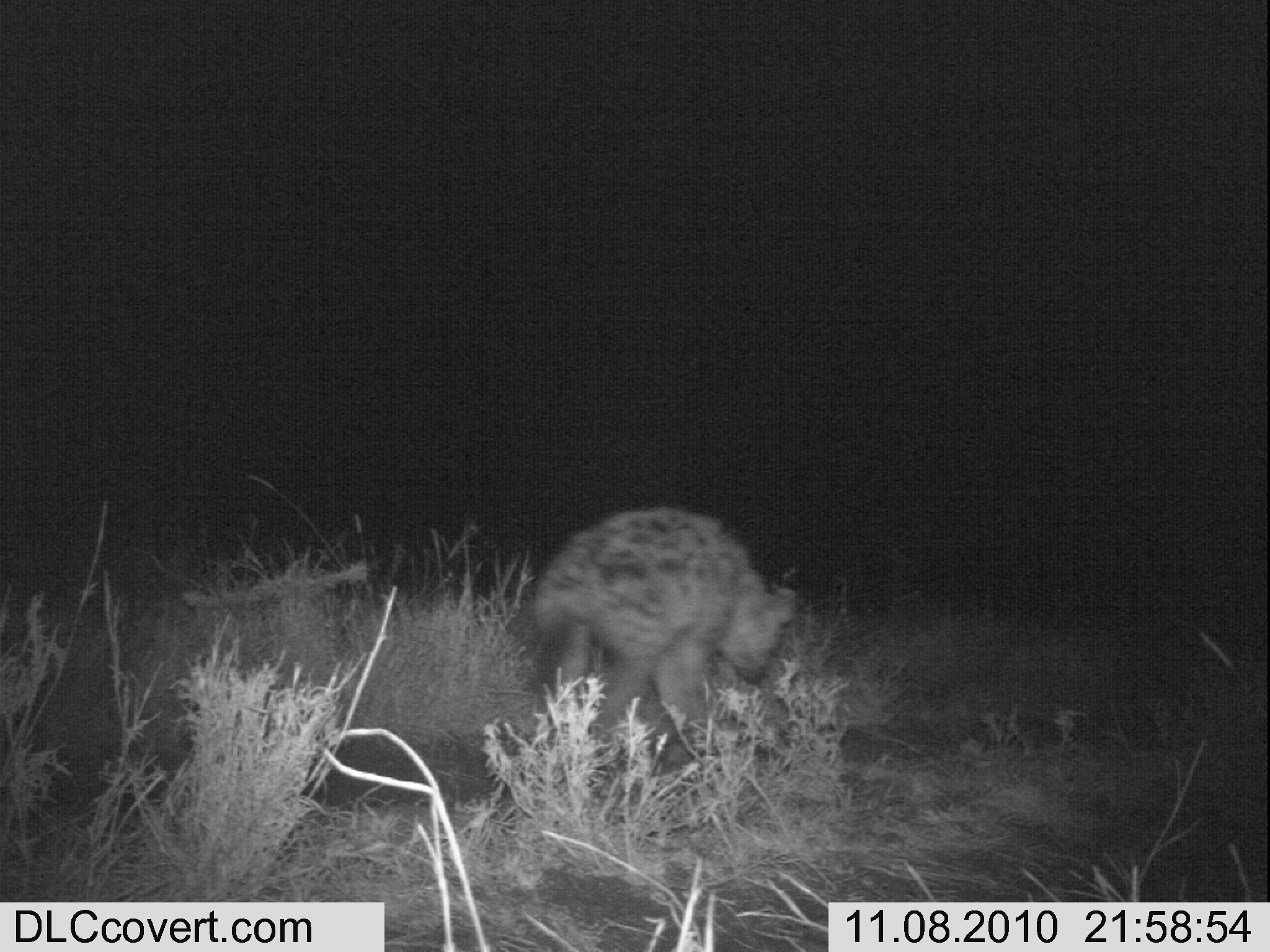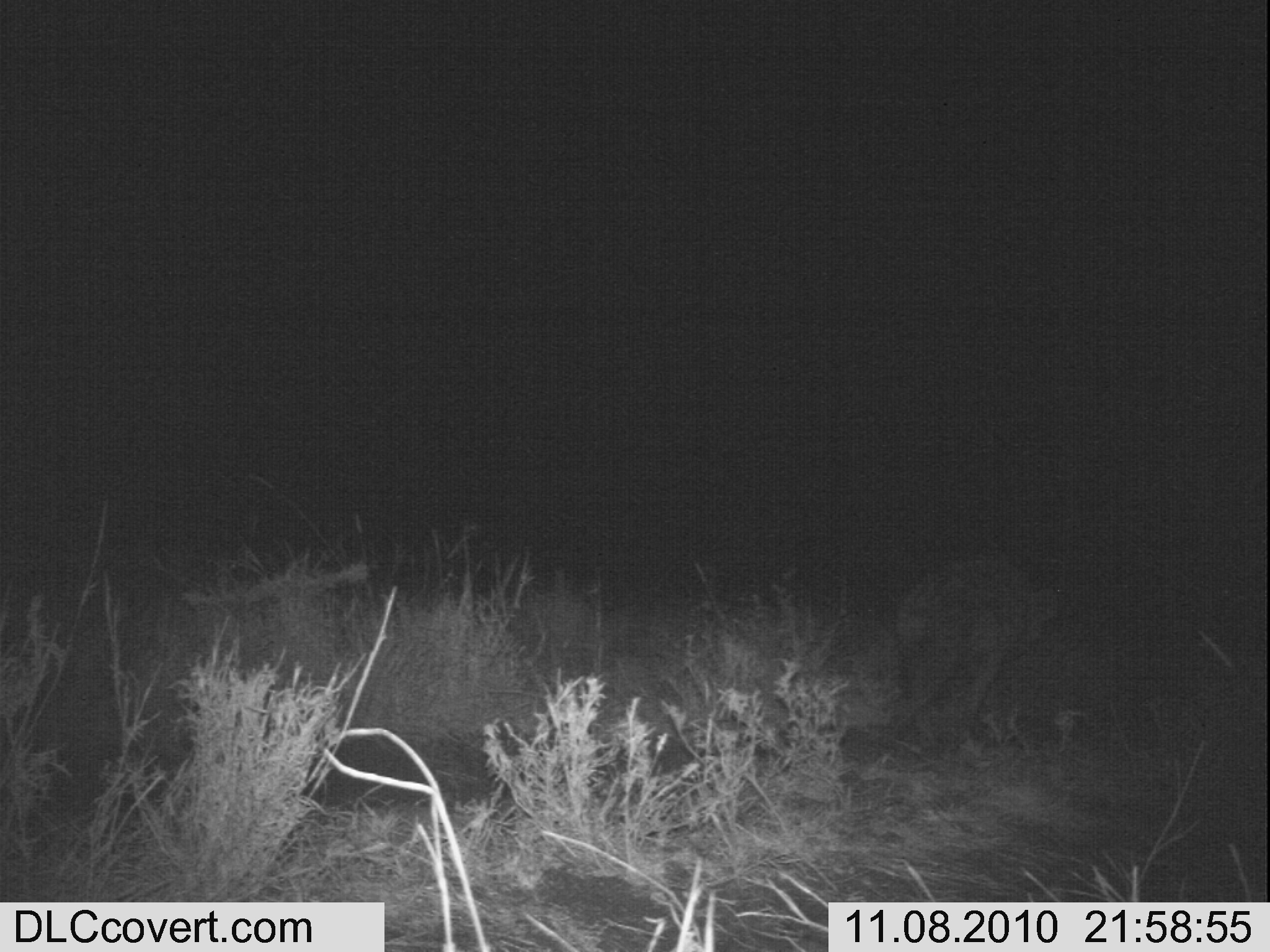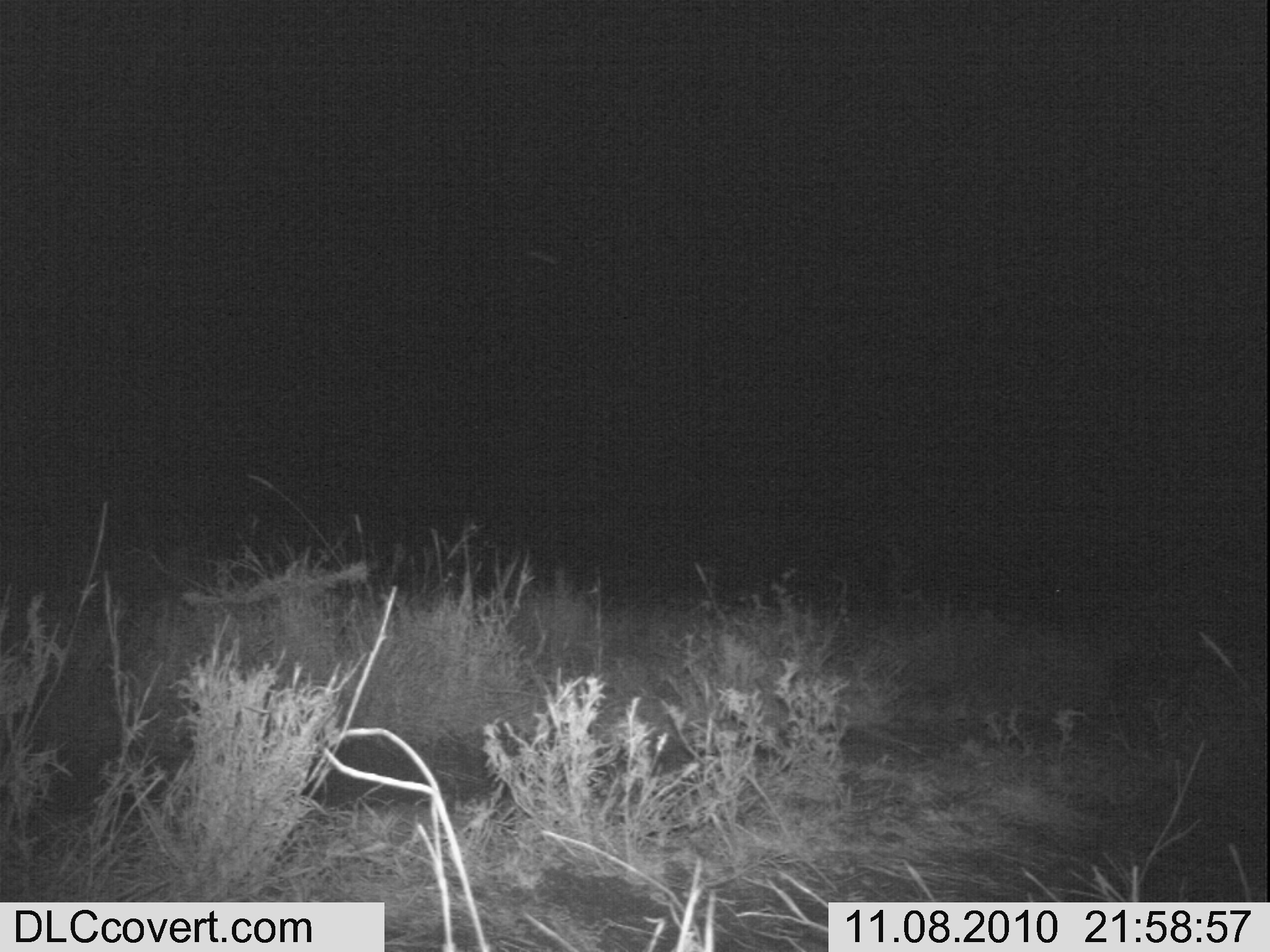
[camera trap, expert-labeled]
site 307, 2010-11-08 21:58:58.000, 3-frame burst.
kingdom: Animalia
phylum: Chordata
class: Mammalia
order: Carnivora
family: Hyaenidae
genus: Crocuta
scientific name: Crocuta crocuta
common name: spotted hyena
Crocuta crocuta (spotted hyena), count 1.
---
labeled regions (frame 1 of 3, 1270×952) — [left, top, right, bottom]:
crocuta crocuta: [529, 503, 799, 774]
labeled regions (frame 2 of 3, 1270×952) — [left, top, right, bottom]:
crocuta crocuta: [887, 556, 1085, 747]